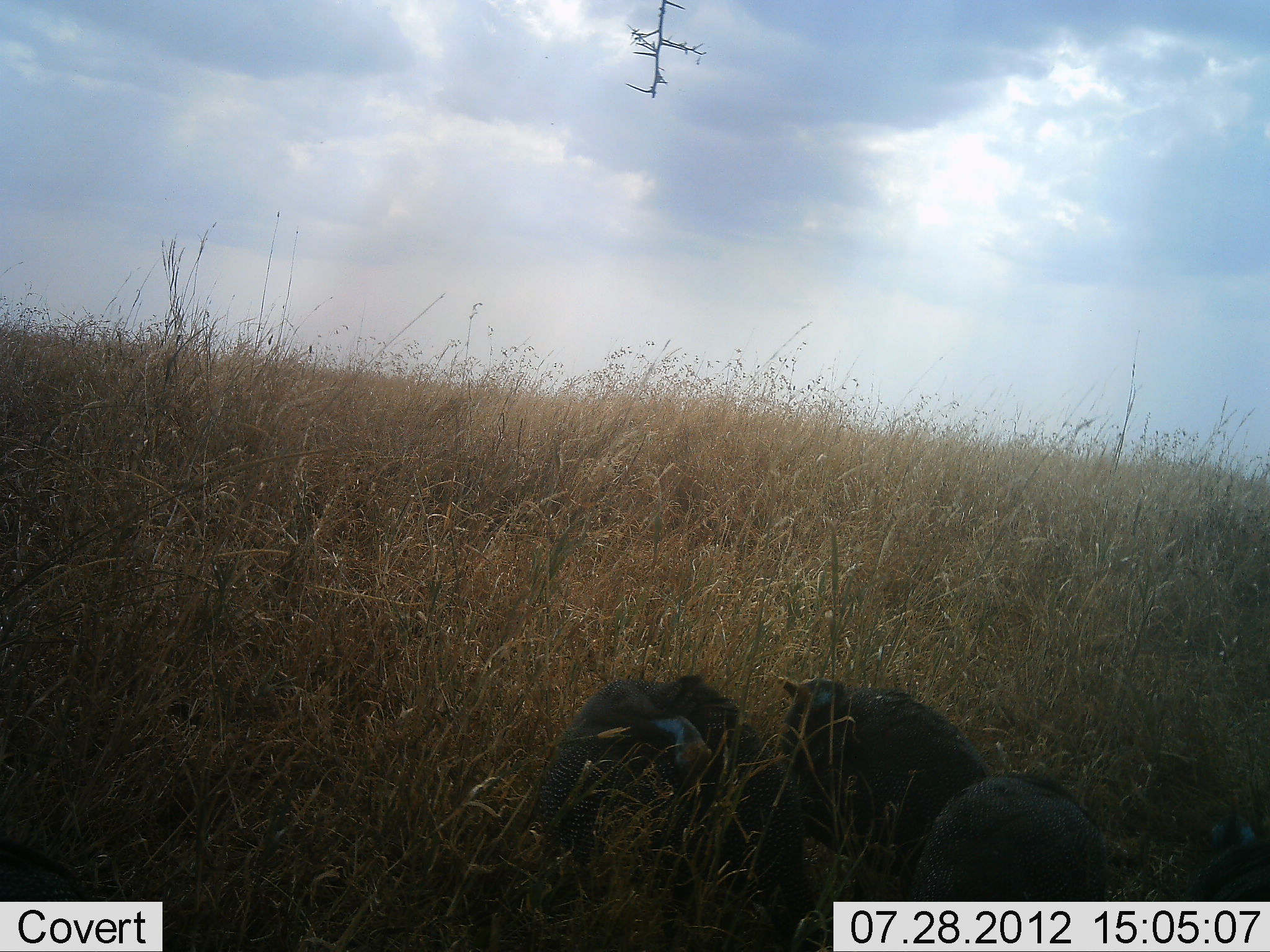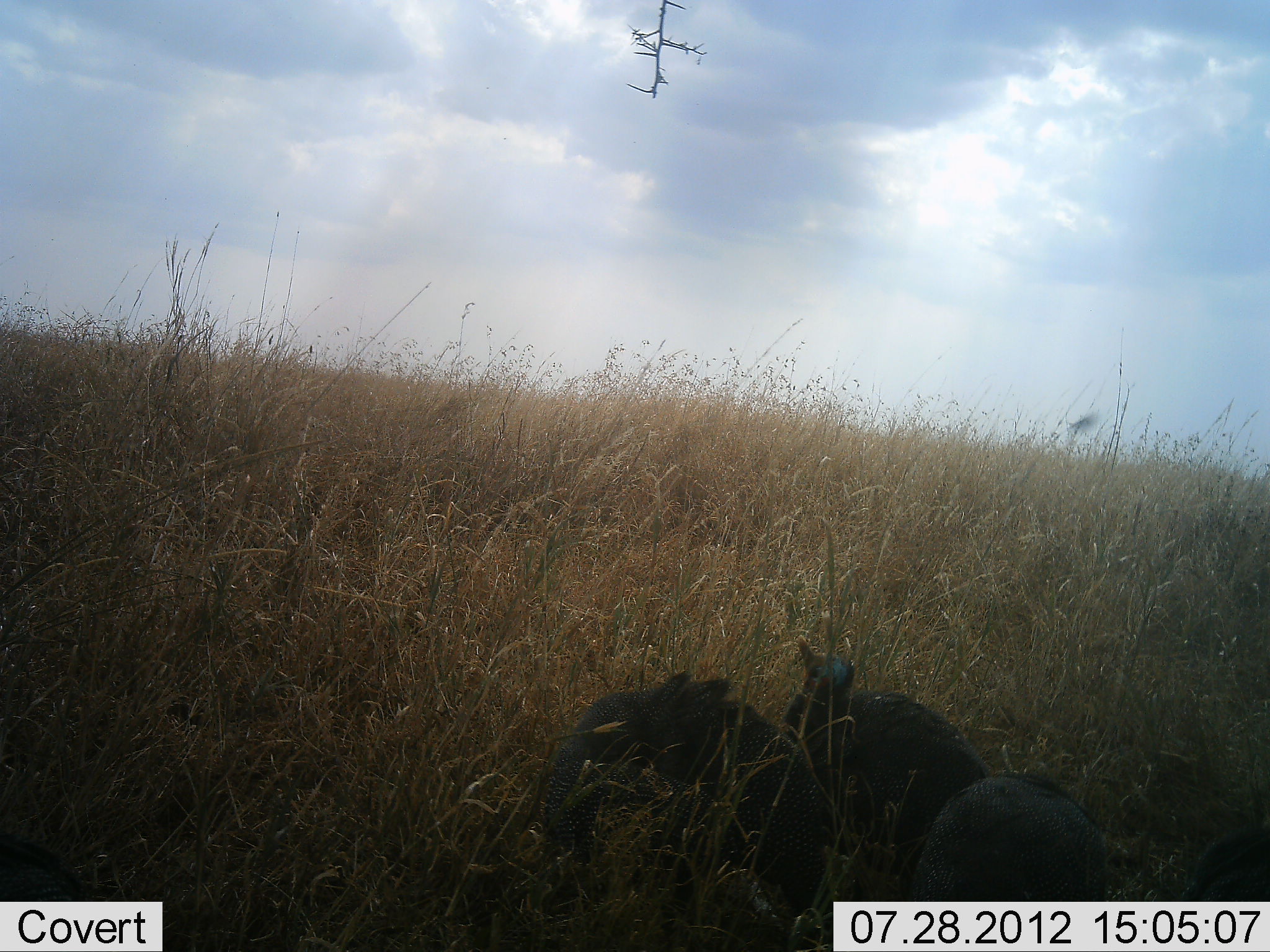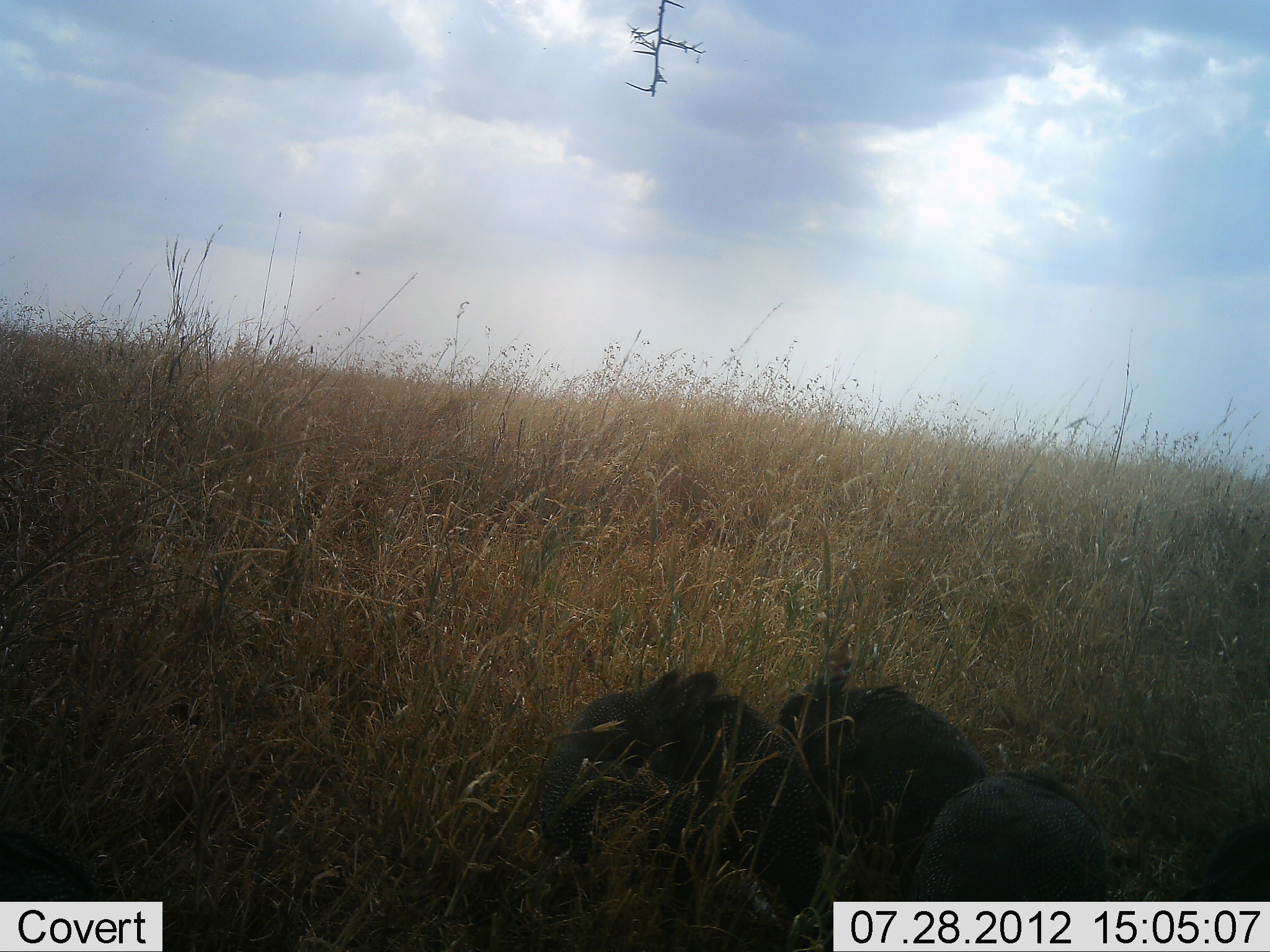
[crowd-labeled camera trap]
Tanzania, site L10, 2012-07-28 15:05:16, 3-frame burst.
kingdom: Animalia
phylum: Chordata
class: Aves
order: Galliformes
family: Numididae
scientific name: Numididae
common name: guinea fowl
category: guineafowl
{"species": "guineafowl (guinea fowl) (Numididae)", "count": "4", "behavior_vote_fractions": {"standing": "50%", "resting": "50%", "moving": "0%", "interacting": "0%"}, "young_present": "0%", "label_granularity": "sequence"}